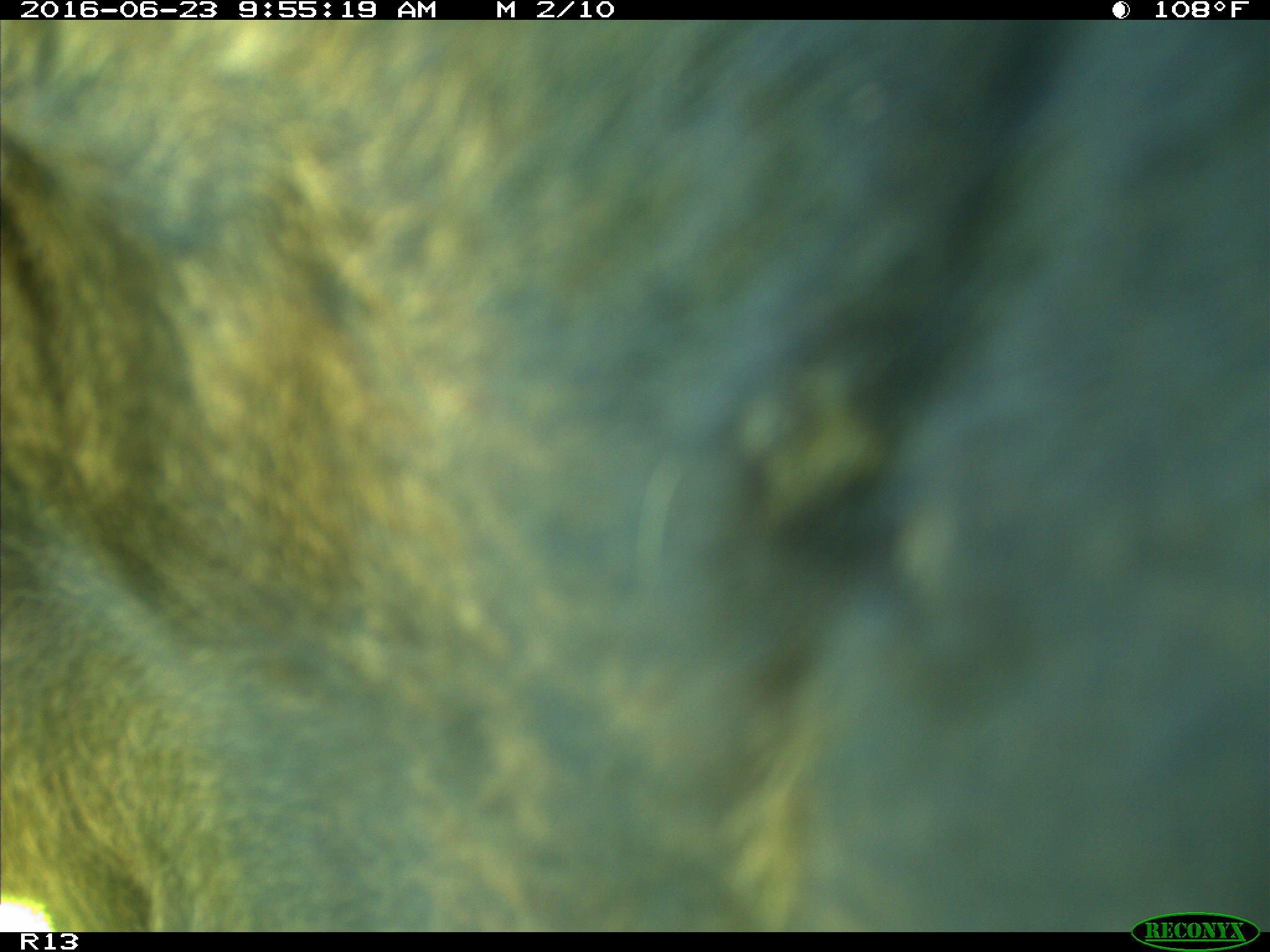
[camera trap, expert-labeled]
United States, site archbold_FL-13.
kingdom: Animalia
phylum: Chordata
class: Mammalia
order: Artiodactyla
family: Bovidae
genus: Bos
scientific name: Bos taurus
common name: domestic cow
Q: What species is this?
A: Bos taurus (domestic cow).